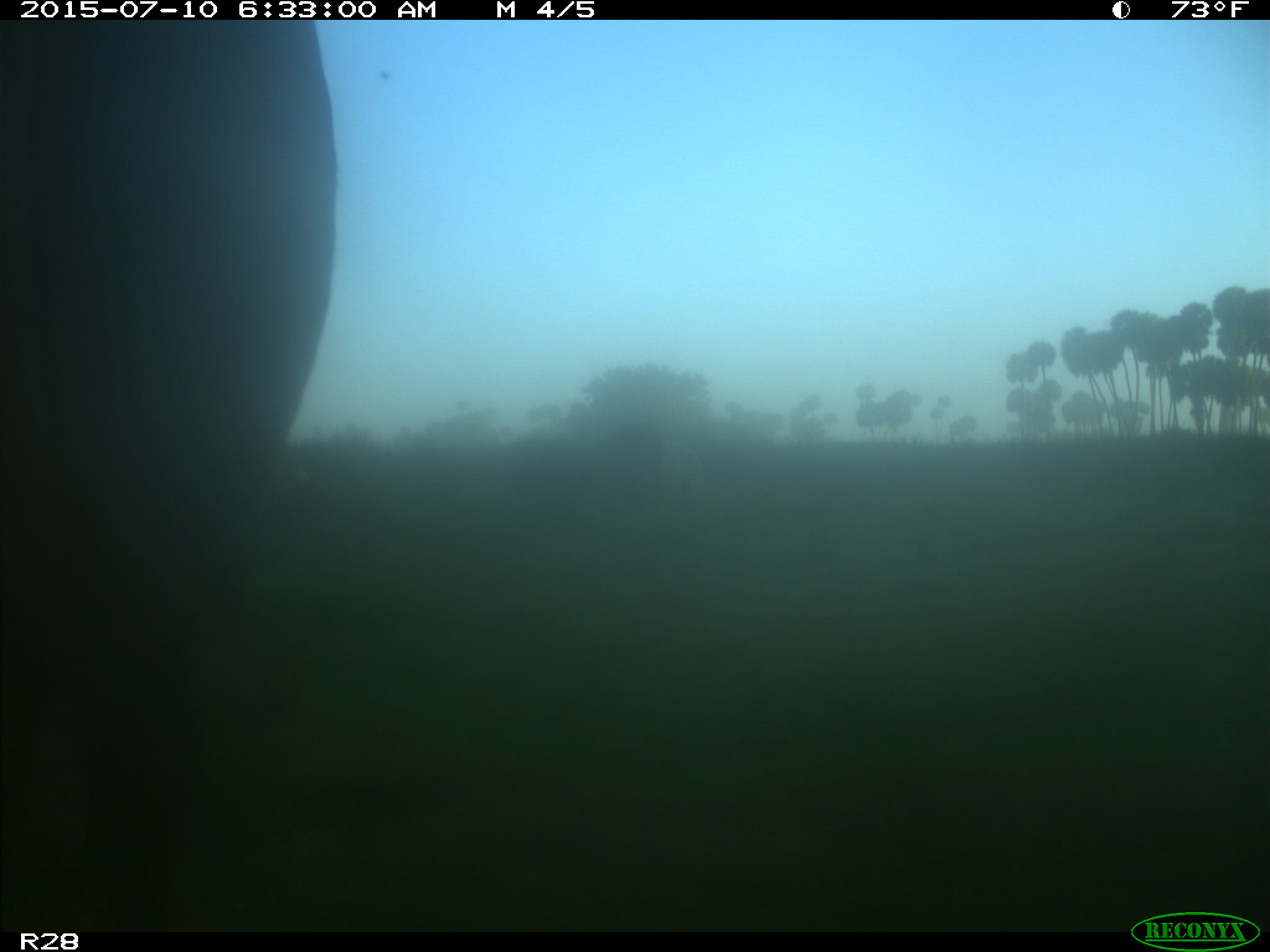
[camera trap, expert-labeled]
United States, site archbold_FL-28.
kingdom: Animalia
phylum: Chordata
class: Mammalia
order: Artiodactyla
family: Bovidae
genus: Bos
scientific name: Bos taurus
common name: domestic cow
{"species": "Bos taurus (domestic cow)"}